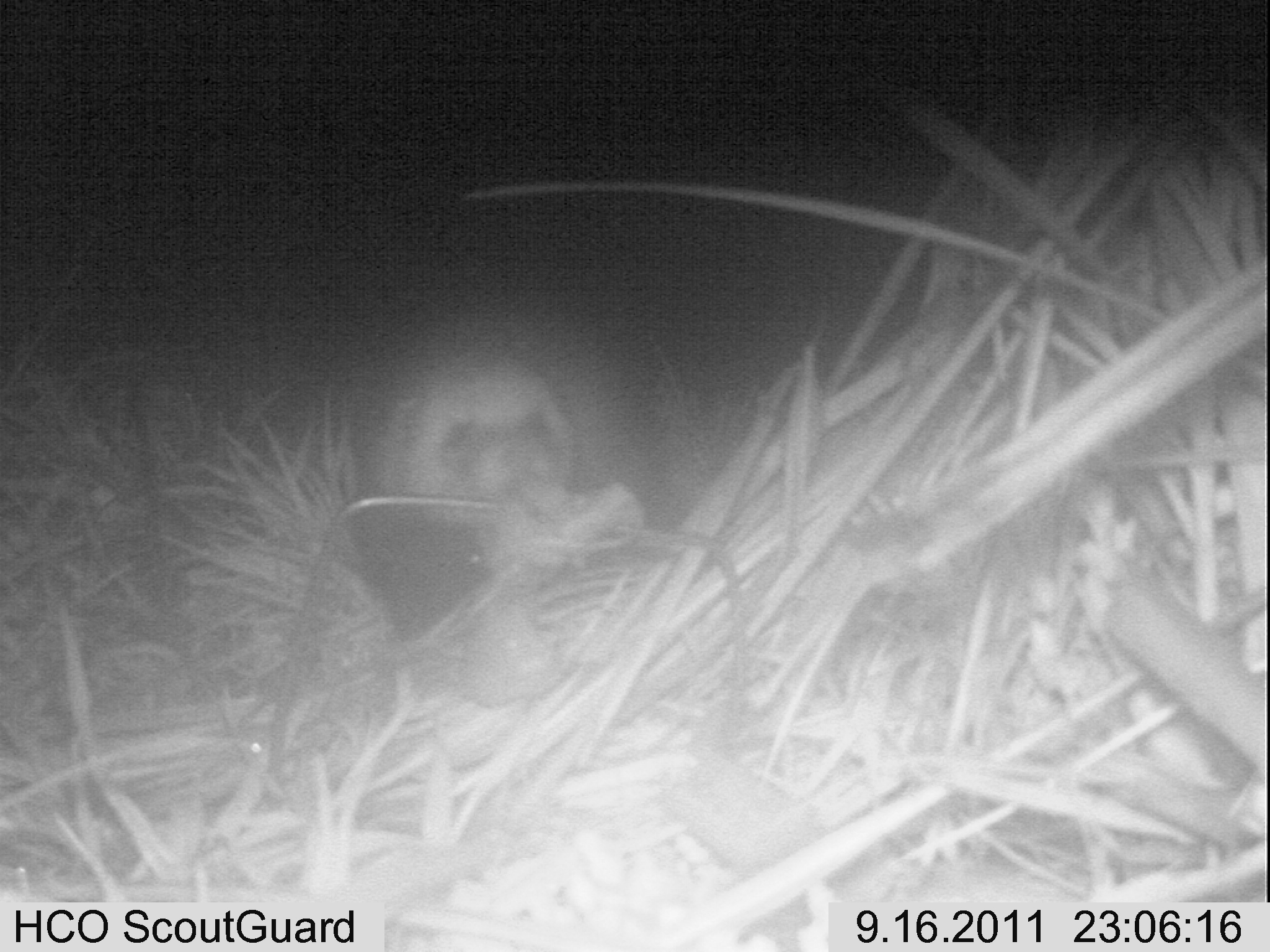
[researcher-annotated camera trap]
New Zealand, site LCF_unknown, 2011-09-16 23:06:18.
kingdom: Animalia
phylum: Chordata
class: Mammalia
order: Carnivora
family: Mustelidae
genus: Mustela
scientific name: Mustela furo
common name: ferret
Ferret (Mustela furo).